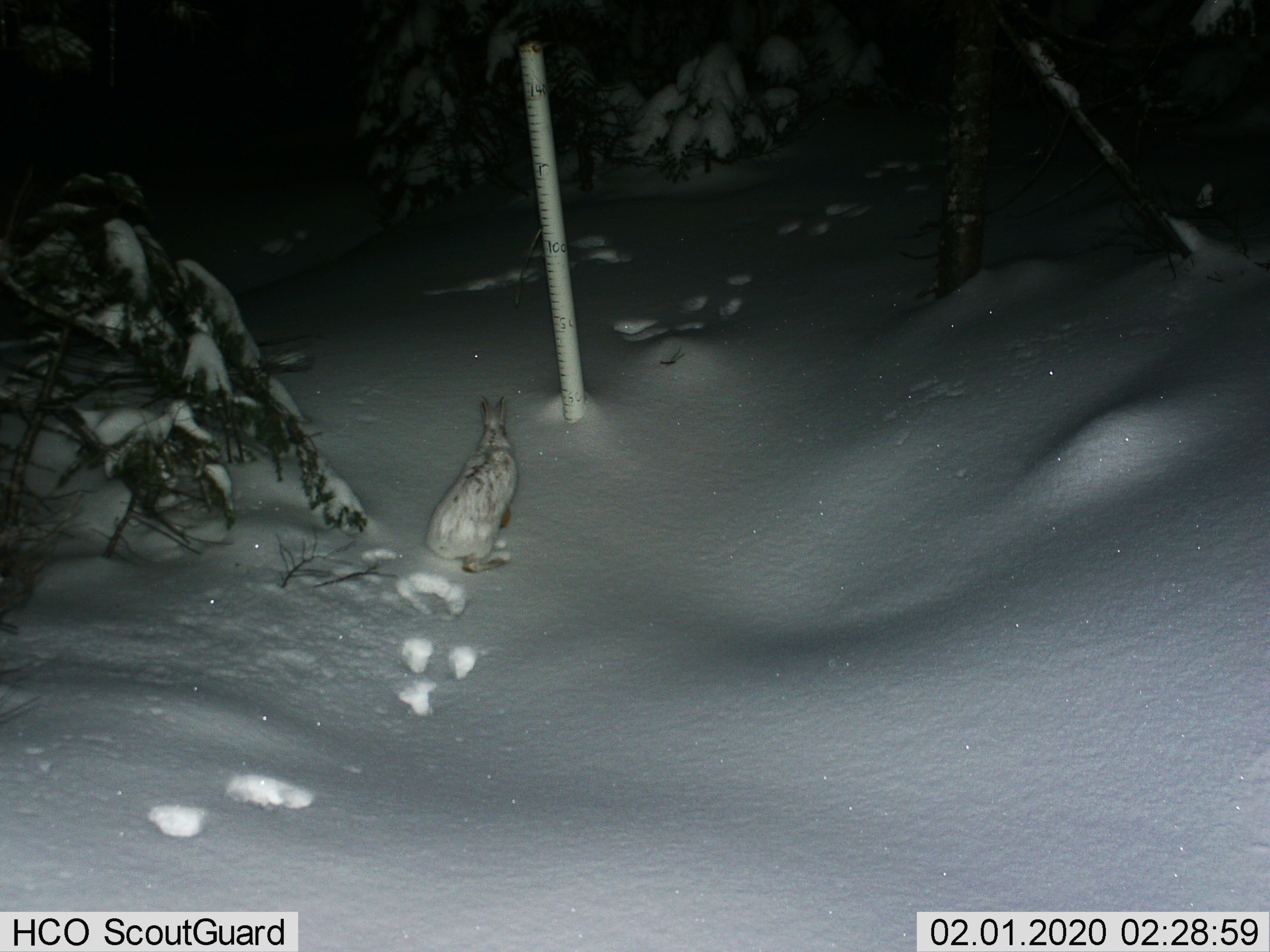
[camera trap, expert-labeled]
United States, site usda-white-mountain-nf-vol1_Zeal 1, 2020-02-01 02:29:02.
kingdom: Animalia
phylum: Chordata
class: Mammalia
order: Lagomorpha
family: Leporidae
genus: Lepus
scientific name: Lepus americanus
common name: snowshoe hare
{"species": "snowshoe hare (Lepus americanus)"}